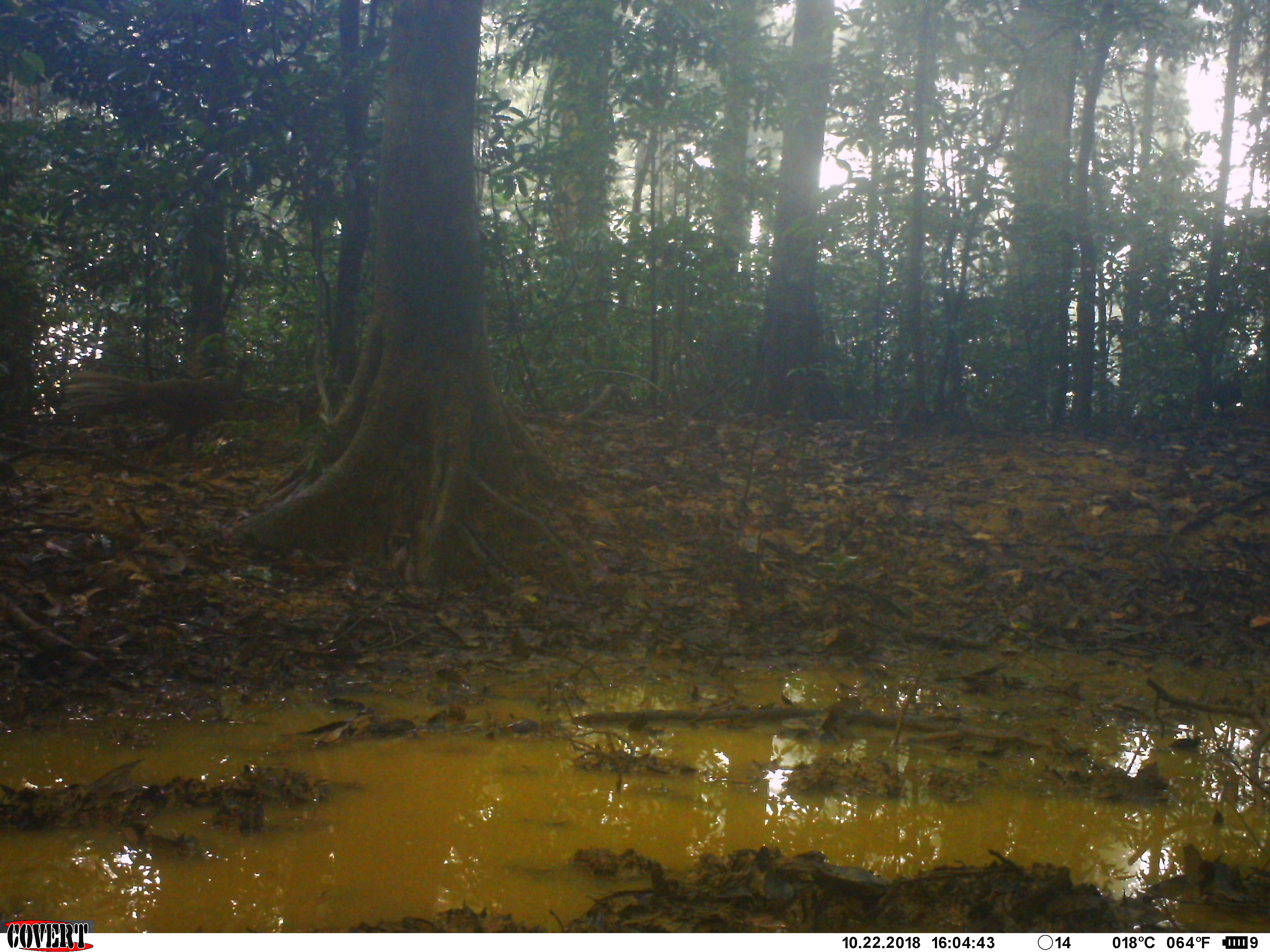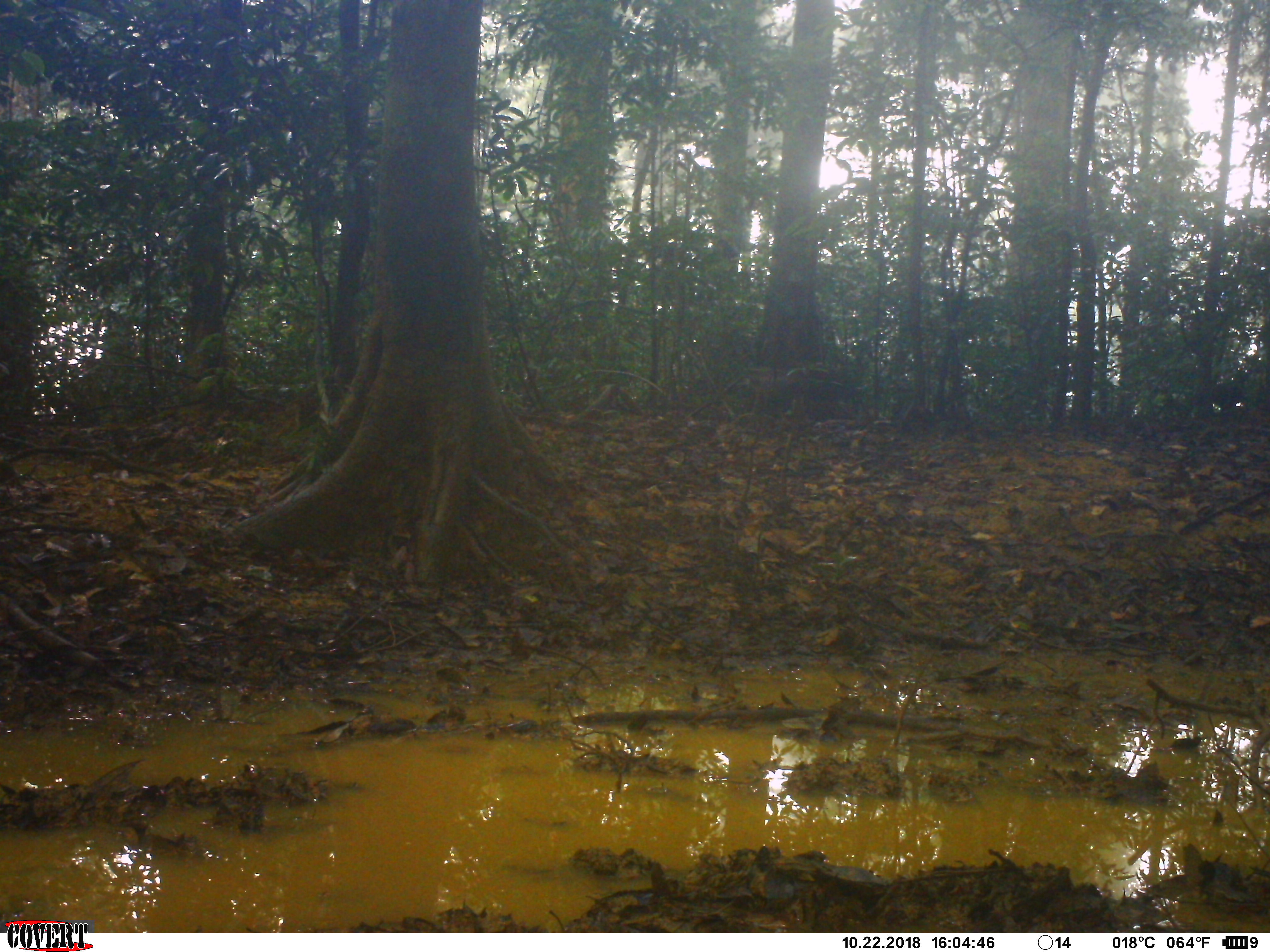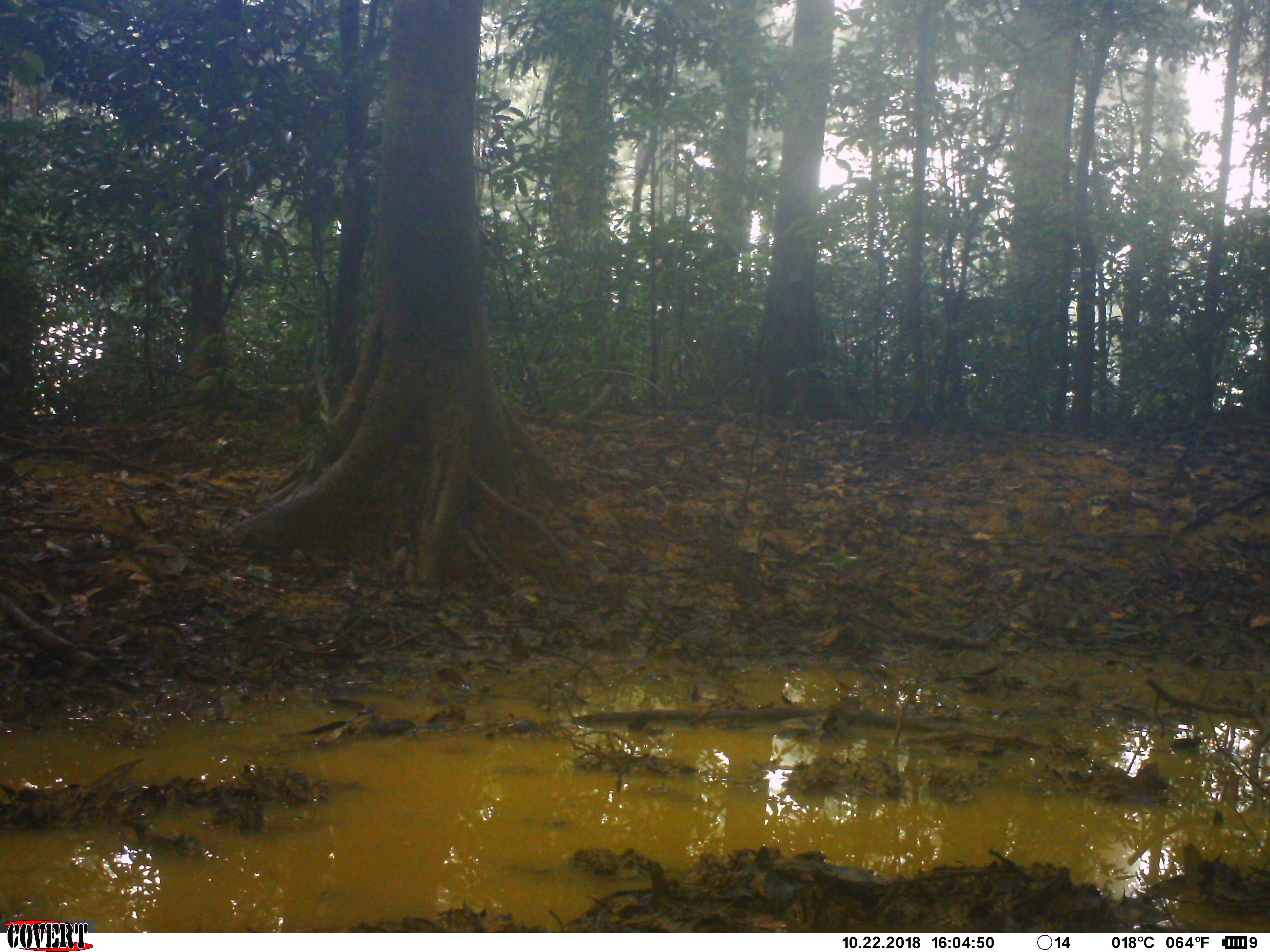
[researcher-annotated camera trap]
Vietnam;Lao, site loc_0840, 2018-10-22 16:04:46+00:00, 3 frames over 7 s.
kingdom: Animalia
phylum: Chordata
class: Aves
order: Galliformes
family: Phasianidae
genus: Lophura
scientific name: Lophura nycthemera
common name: silver pheasant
Silver pheasant (Lophura nycthemera). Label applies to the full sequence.